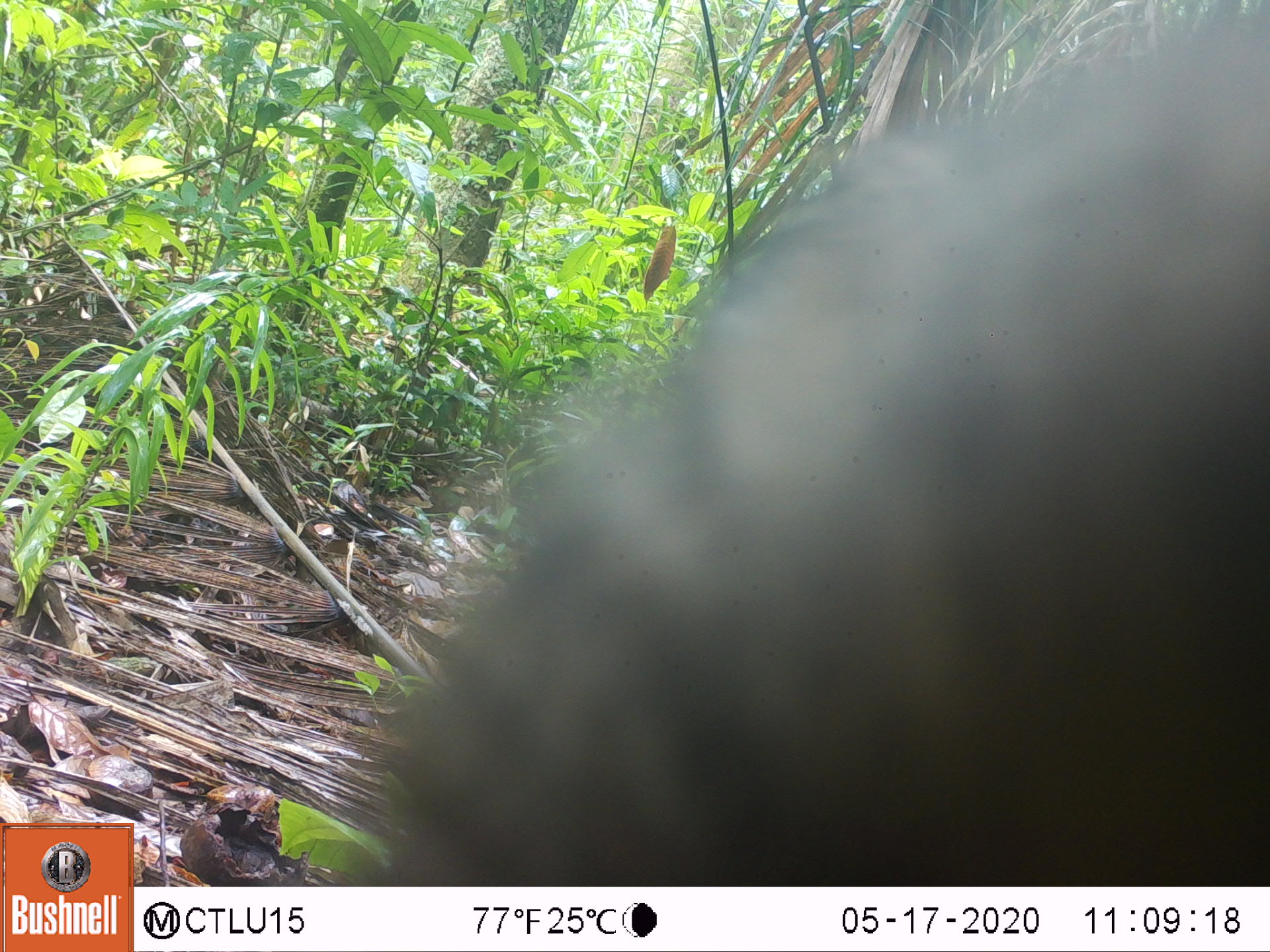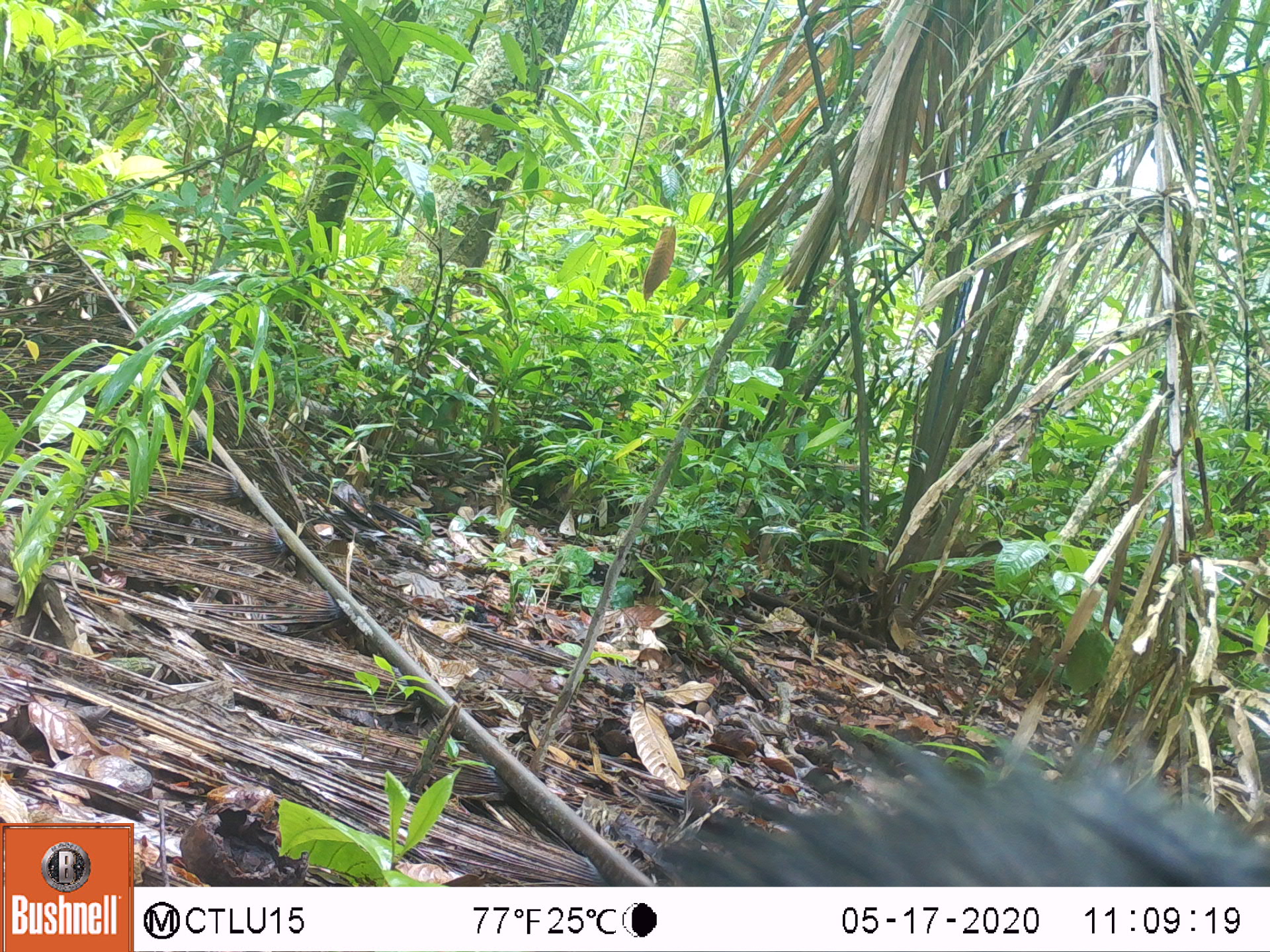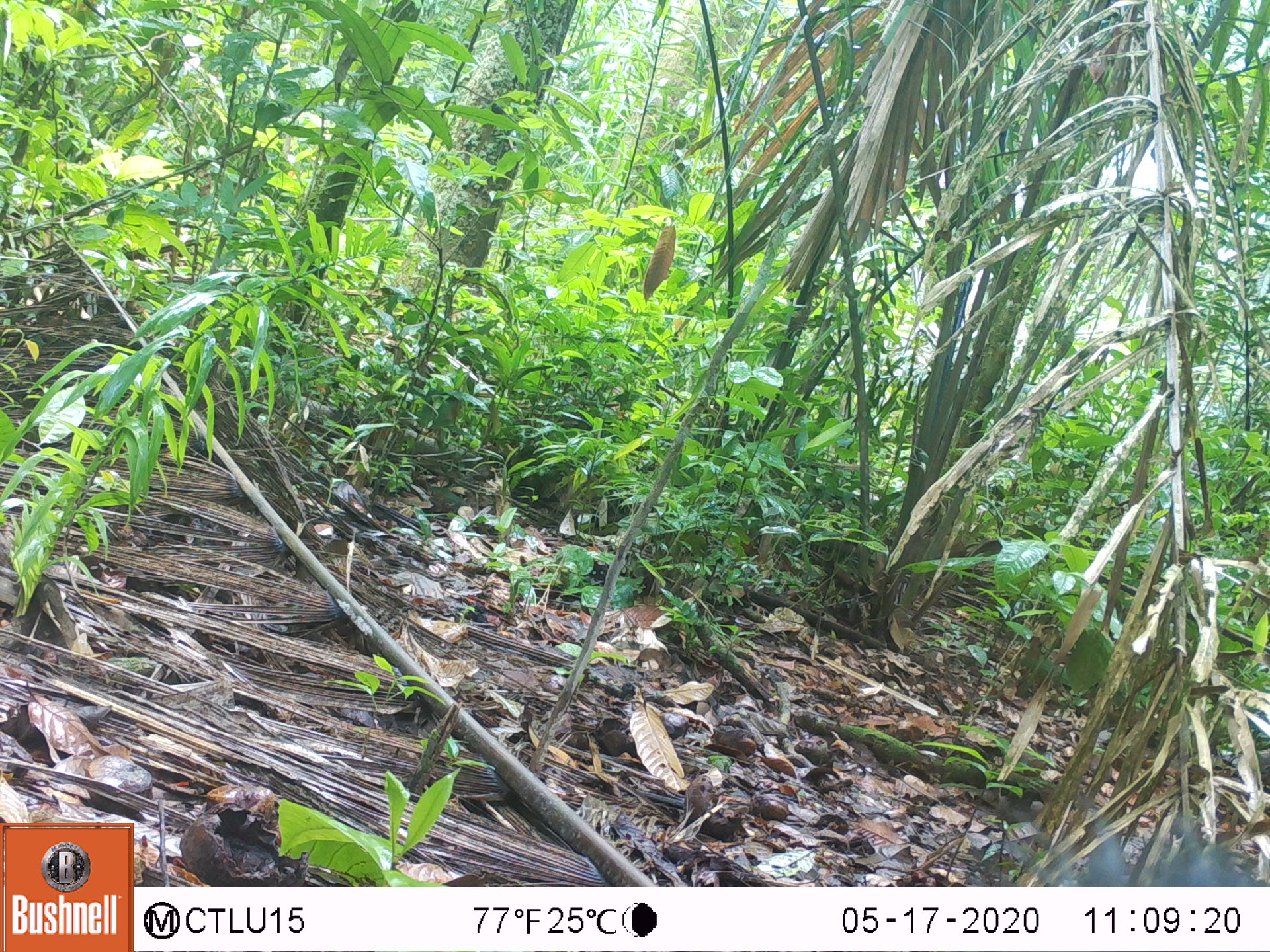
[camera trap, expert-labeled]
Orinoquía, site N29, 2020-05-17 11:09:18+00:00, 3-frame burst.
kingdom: Animalia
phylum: Chordata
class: Mammalia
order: Artiodactyla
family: Tayassuidae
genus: Pecari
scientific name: Pecari tajacu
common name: collared peccary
Collared peccary (Pecari tajacu).